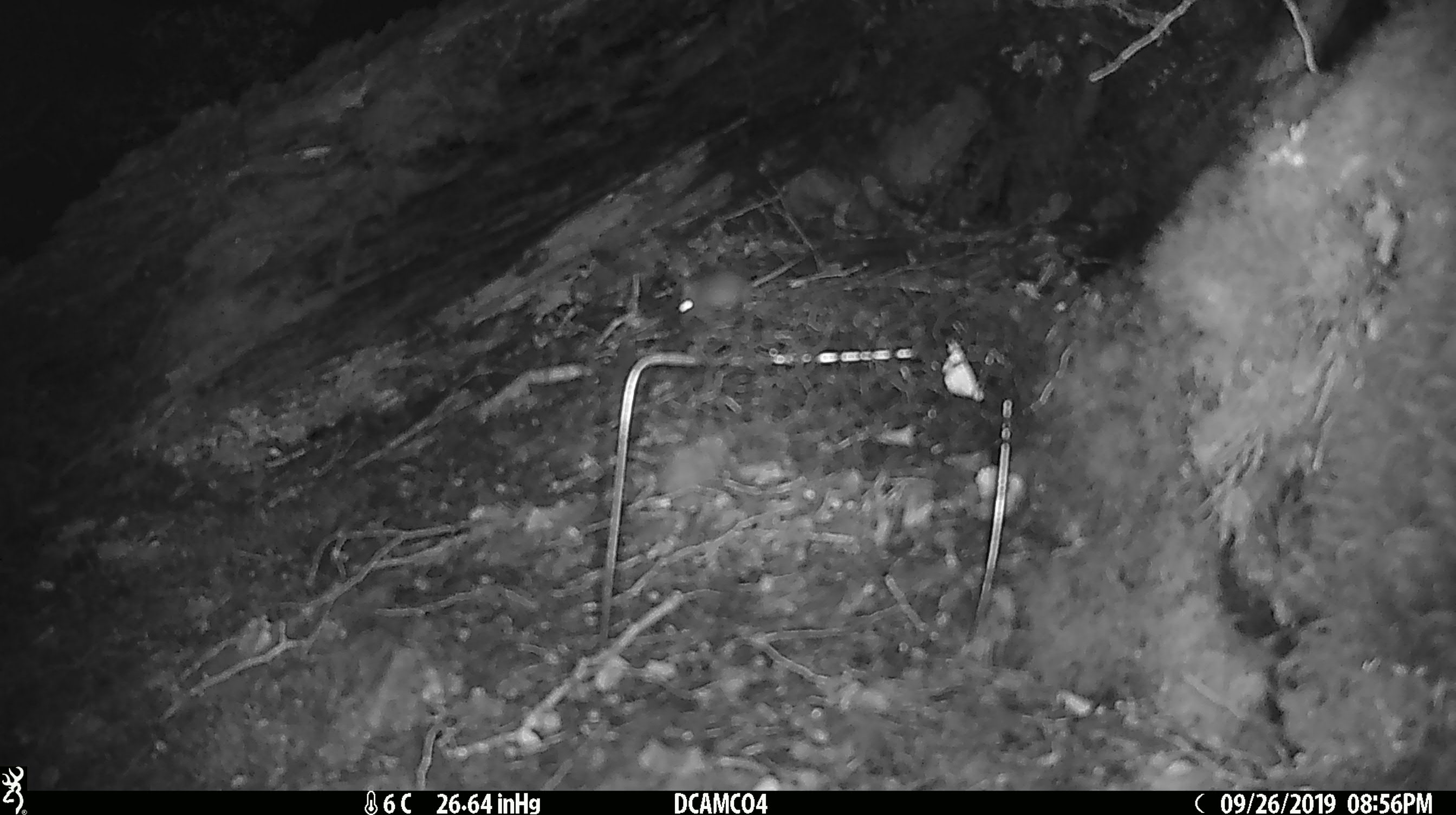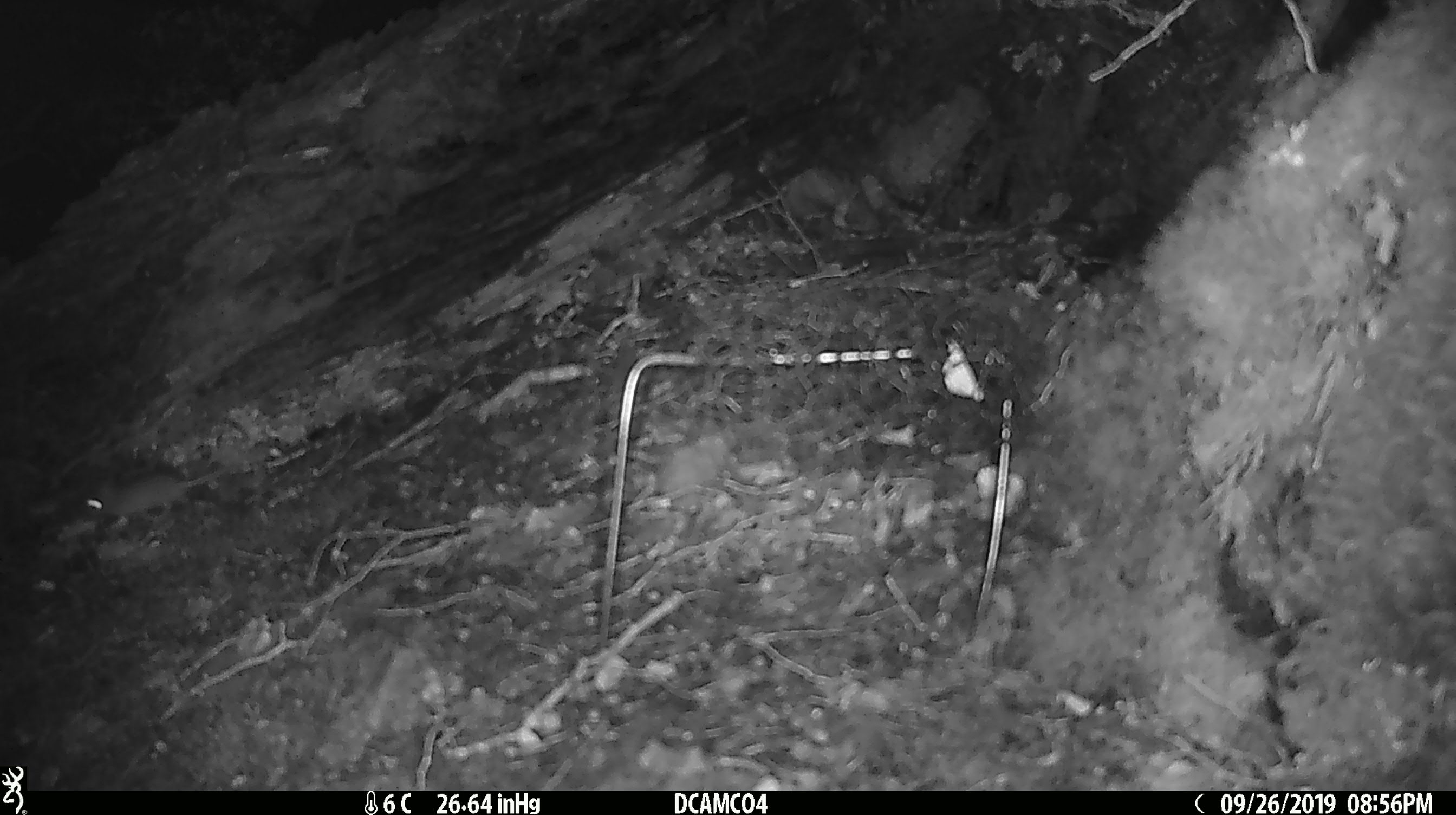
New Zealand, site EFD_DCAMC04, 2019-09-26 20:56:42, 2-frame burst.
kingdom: Animalia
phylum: Chordata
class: Mammalia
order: Rodentia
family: Muridae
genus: Mus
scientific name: Mus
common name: mouse